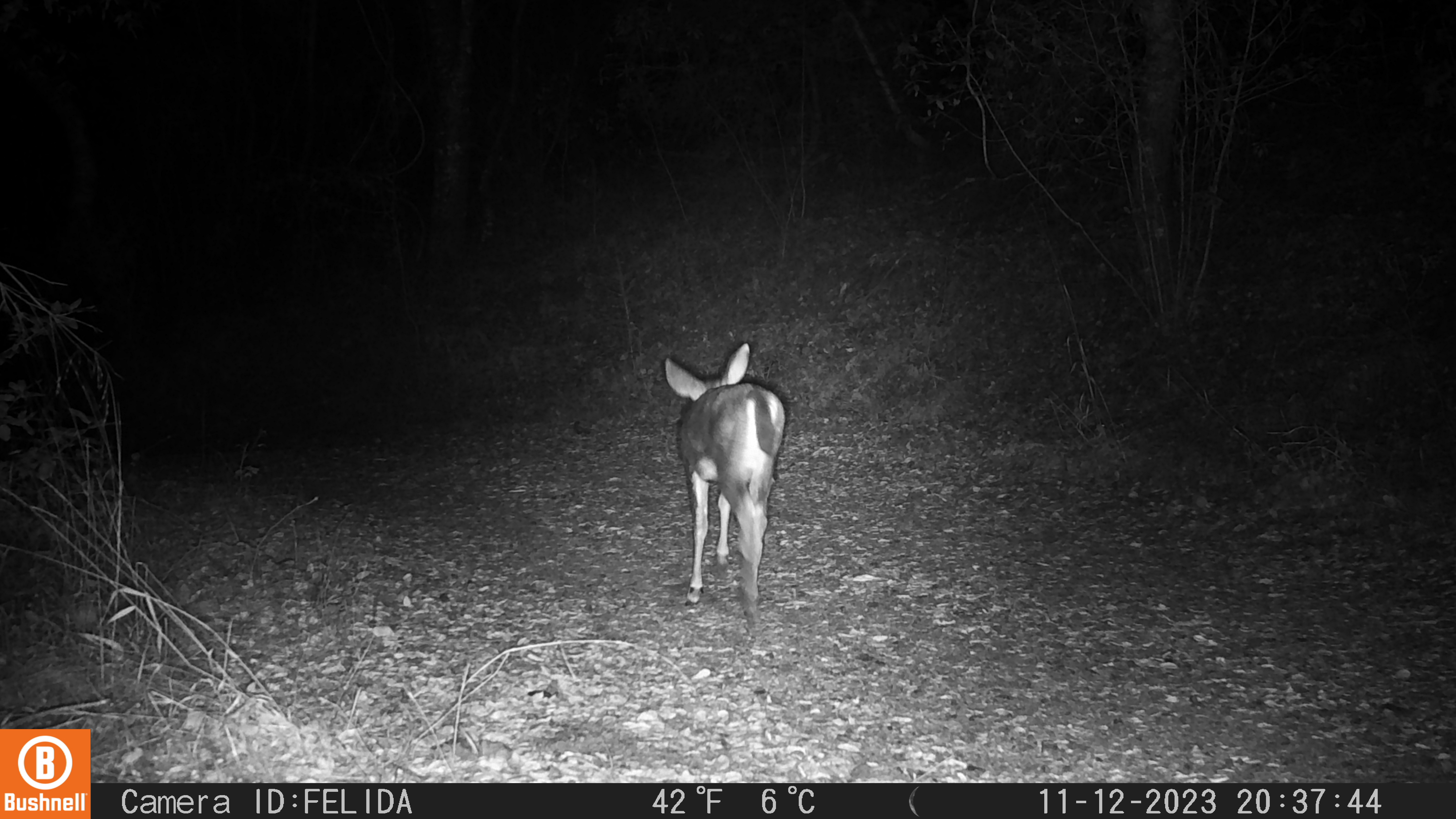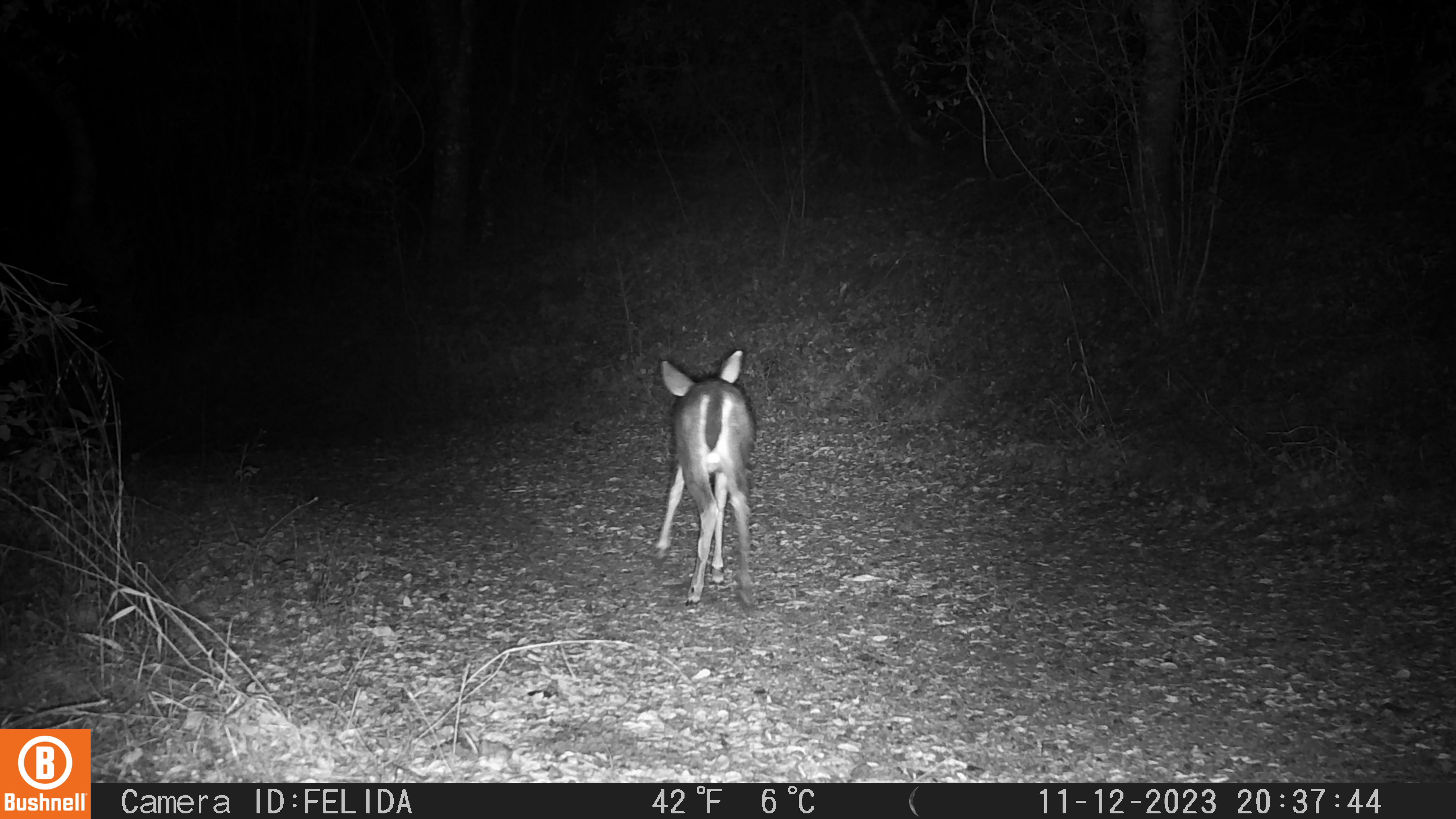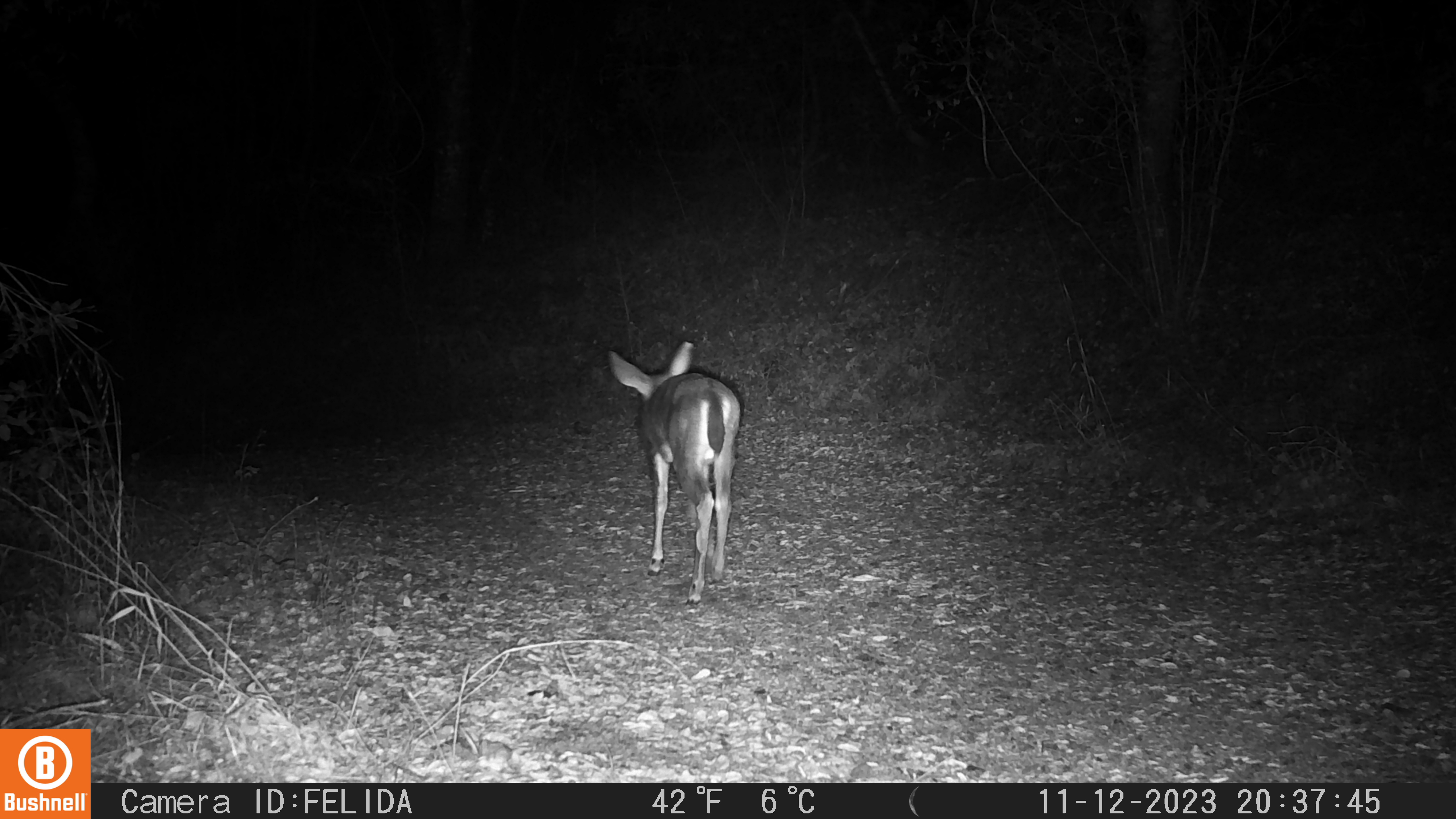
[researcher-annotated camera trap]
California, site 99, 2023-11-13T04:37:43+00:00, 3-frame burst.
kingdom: Animalia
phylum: Chordata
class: Mammalia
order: Artiodactyla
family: Cervidae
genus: Odocoileus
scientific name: Odocoileus hemionus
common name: mule deer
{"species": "mule deer (Odocoileus hemionus)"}